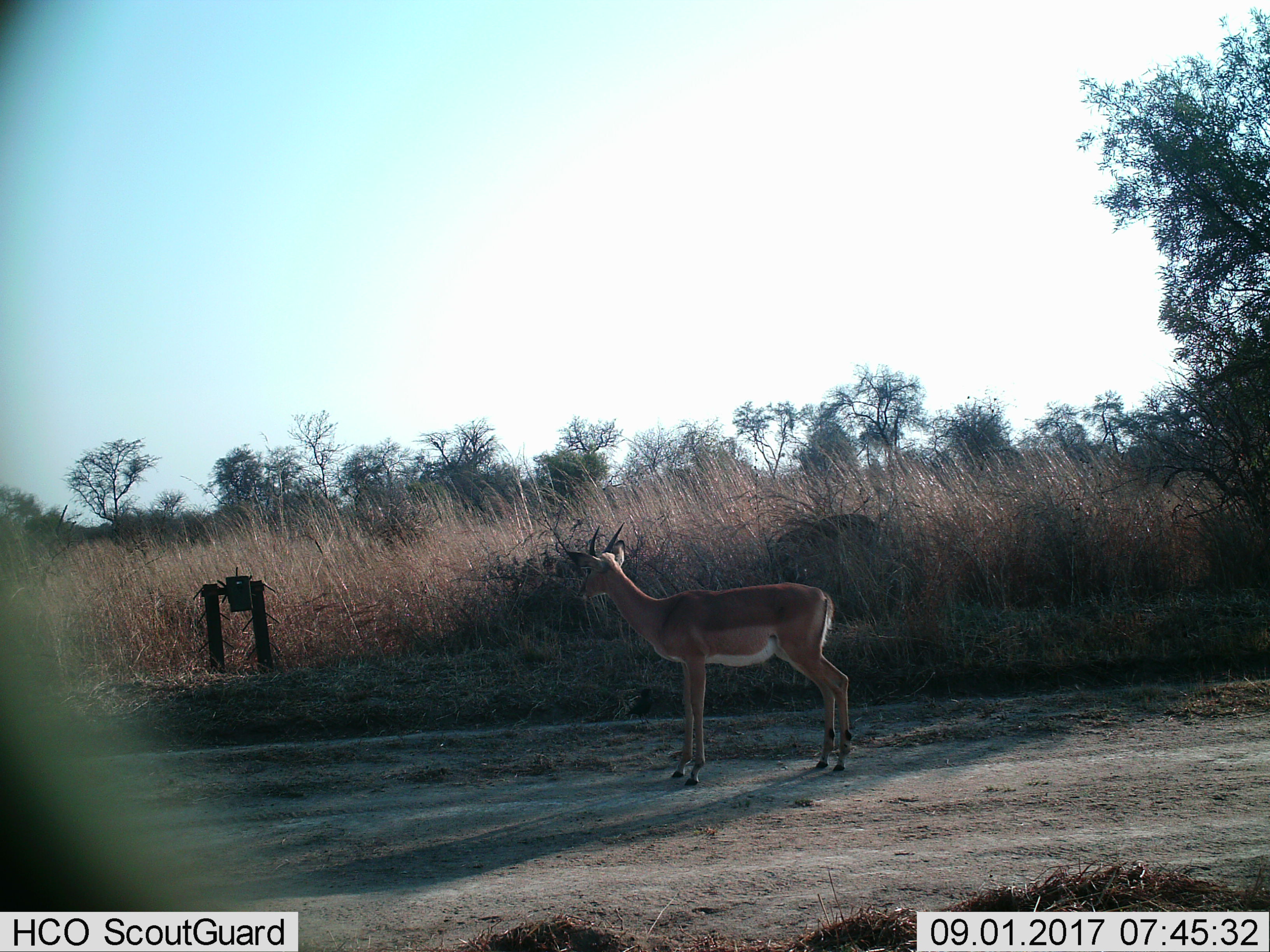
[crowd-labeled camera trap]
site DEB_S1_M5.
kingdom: Animalia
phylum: Chordata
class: Mammalia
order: Artiodactyla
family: Bovidae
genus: Aepyceros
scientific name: Aepyceros melampus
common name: impala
Impala (Aepyceros melampus), count 1. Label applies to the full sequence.